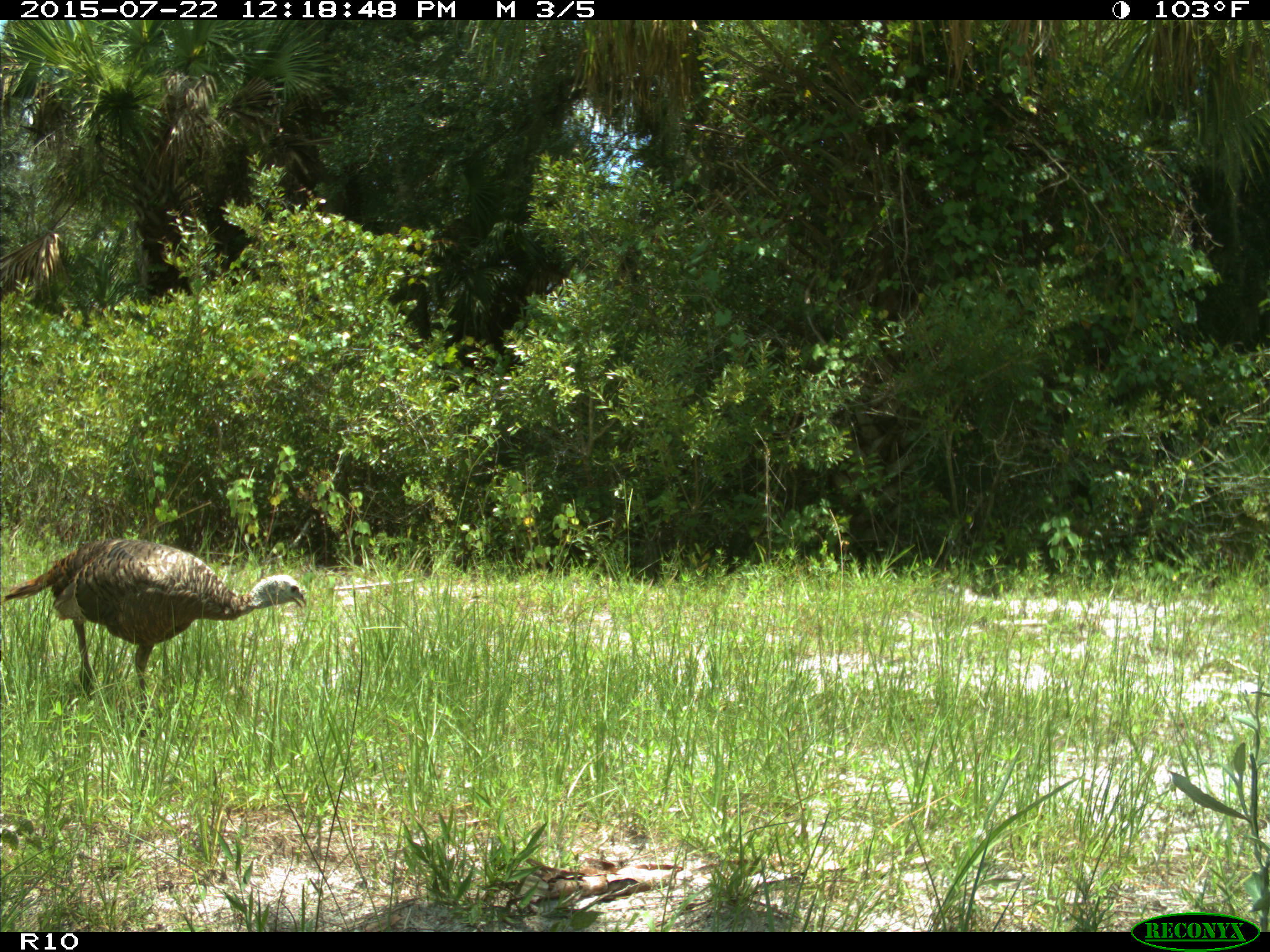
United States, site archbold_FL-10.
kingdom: Animalia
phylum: Chordata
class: Aves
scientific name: Aves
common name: birds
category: unidentified bird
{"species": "unidentified bird (birds) (Aves)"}